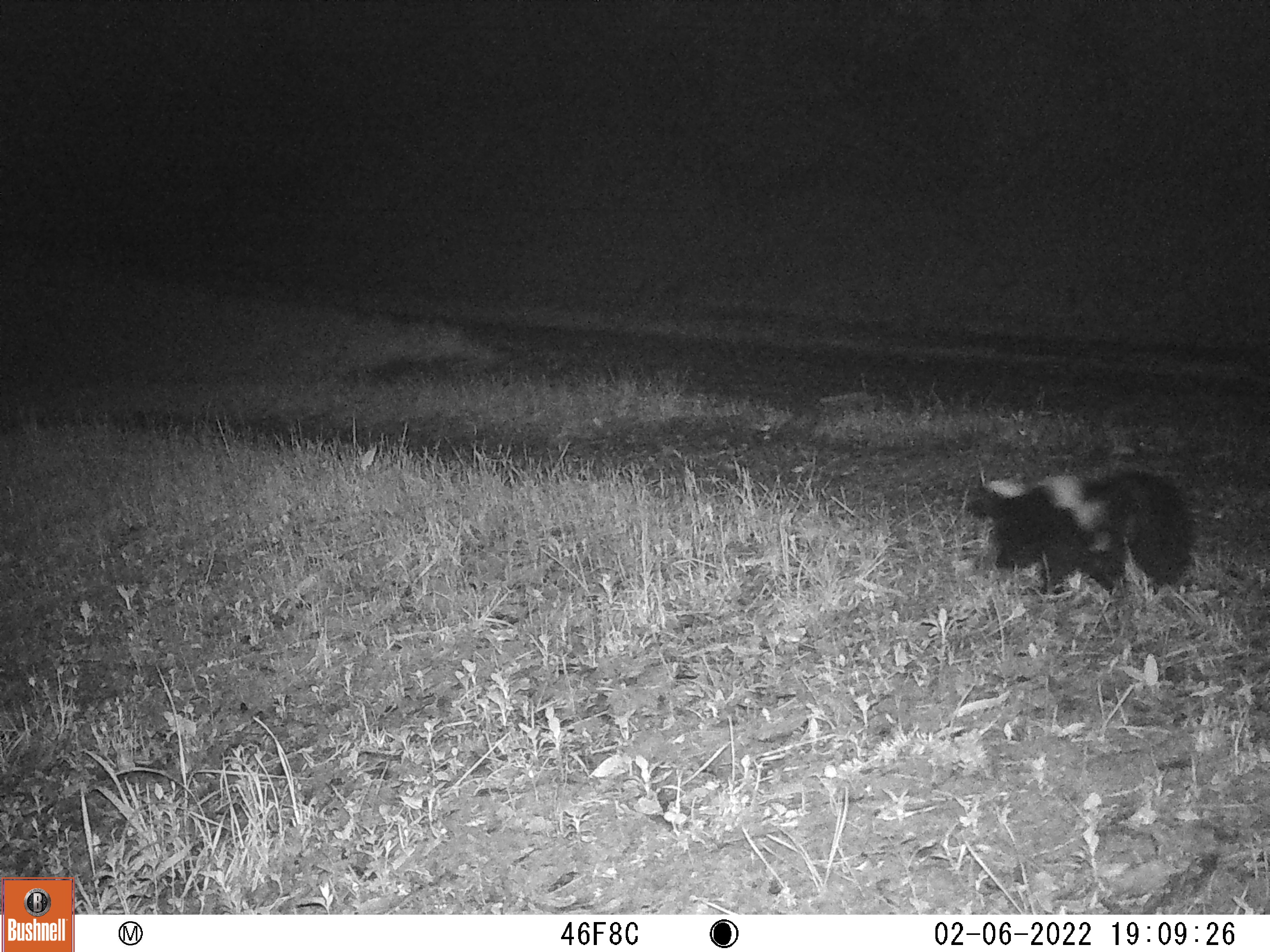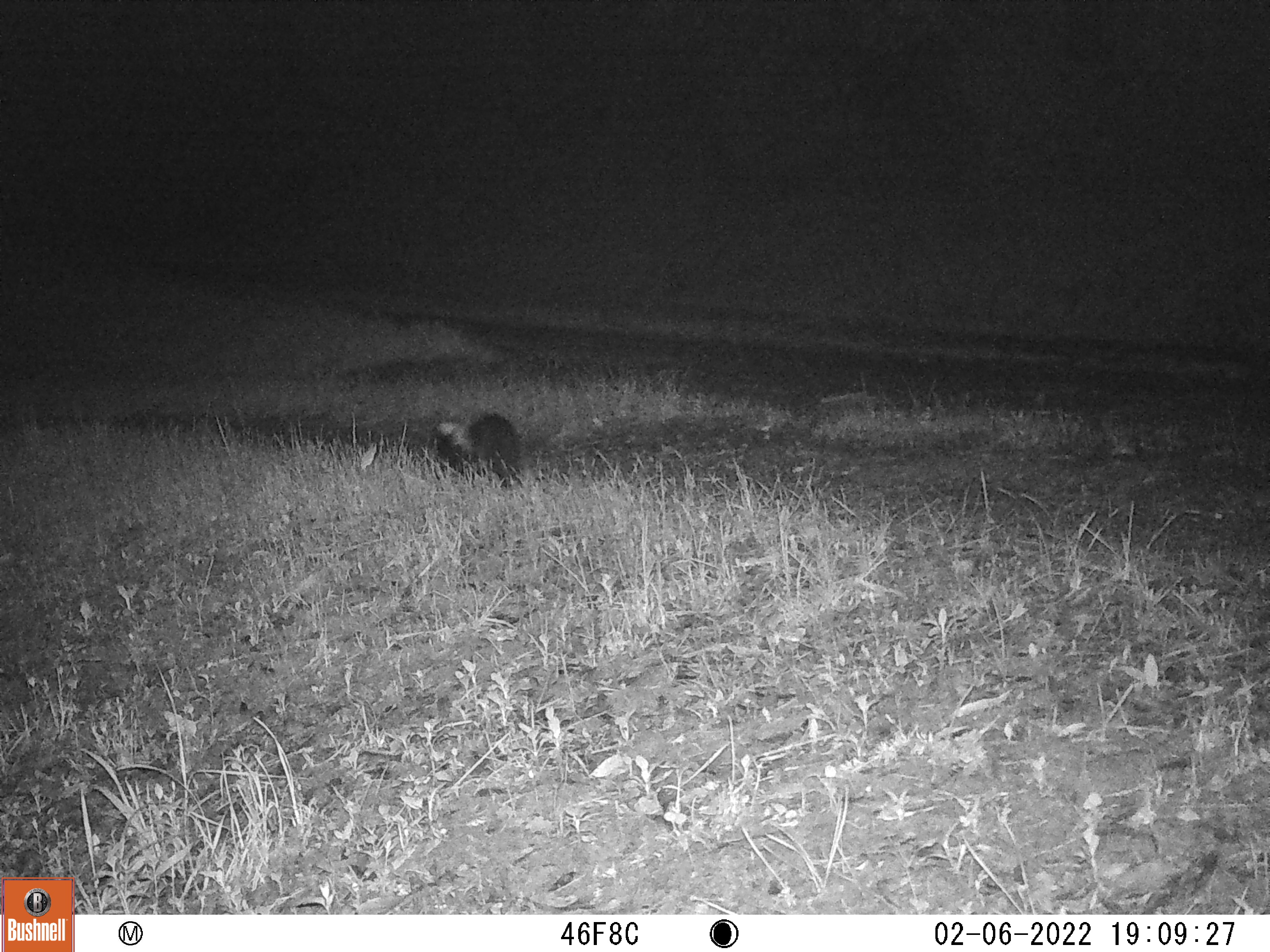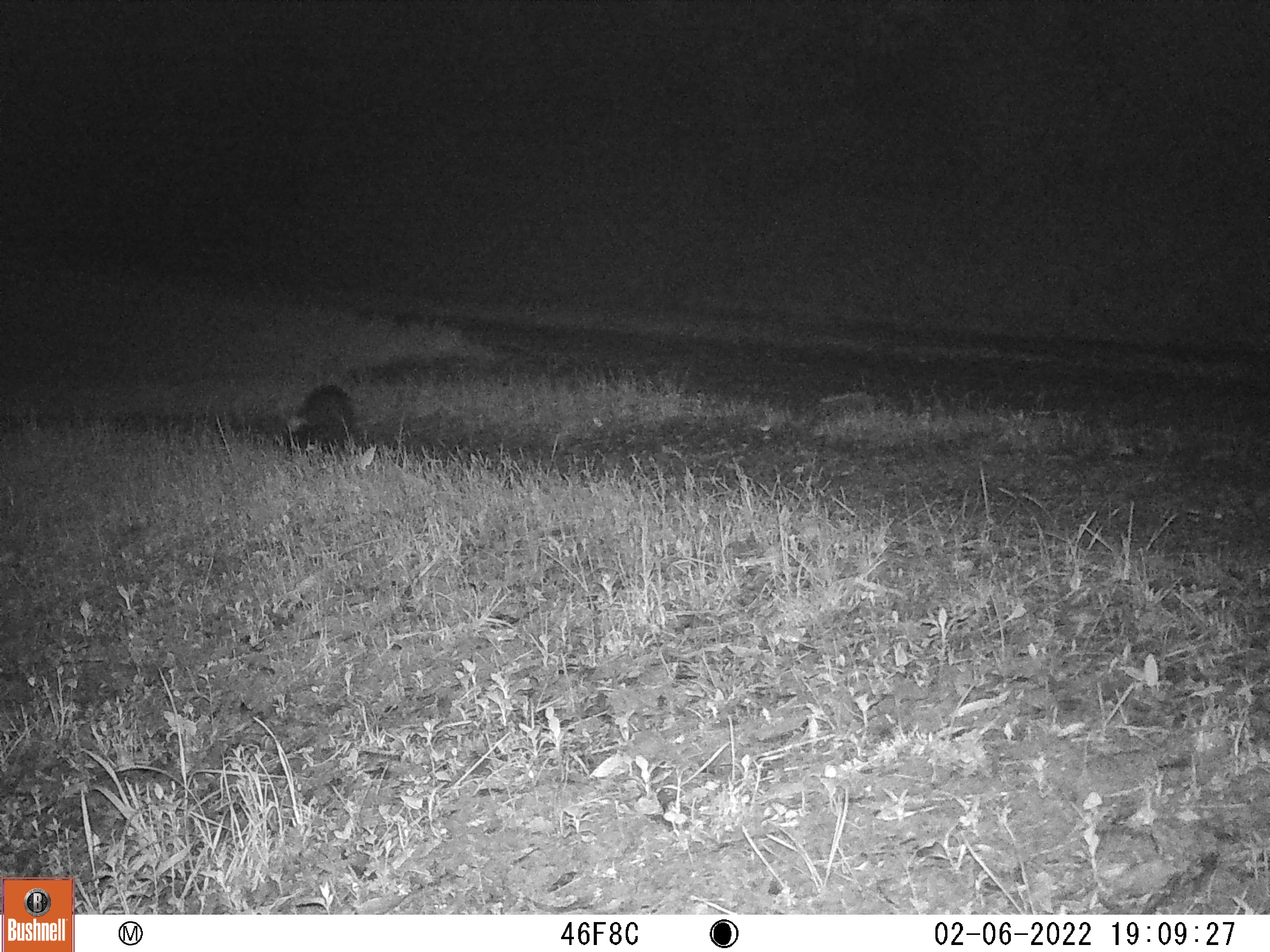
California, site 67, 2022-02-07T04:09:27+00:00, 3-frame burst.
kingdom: Animalia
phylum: Chordata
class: Mammalia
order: Carnivora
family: Mephitidae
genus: Mephitis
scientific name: Mephitis mephitis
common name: striped skunk